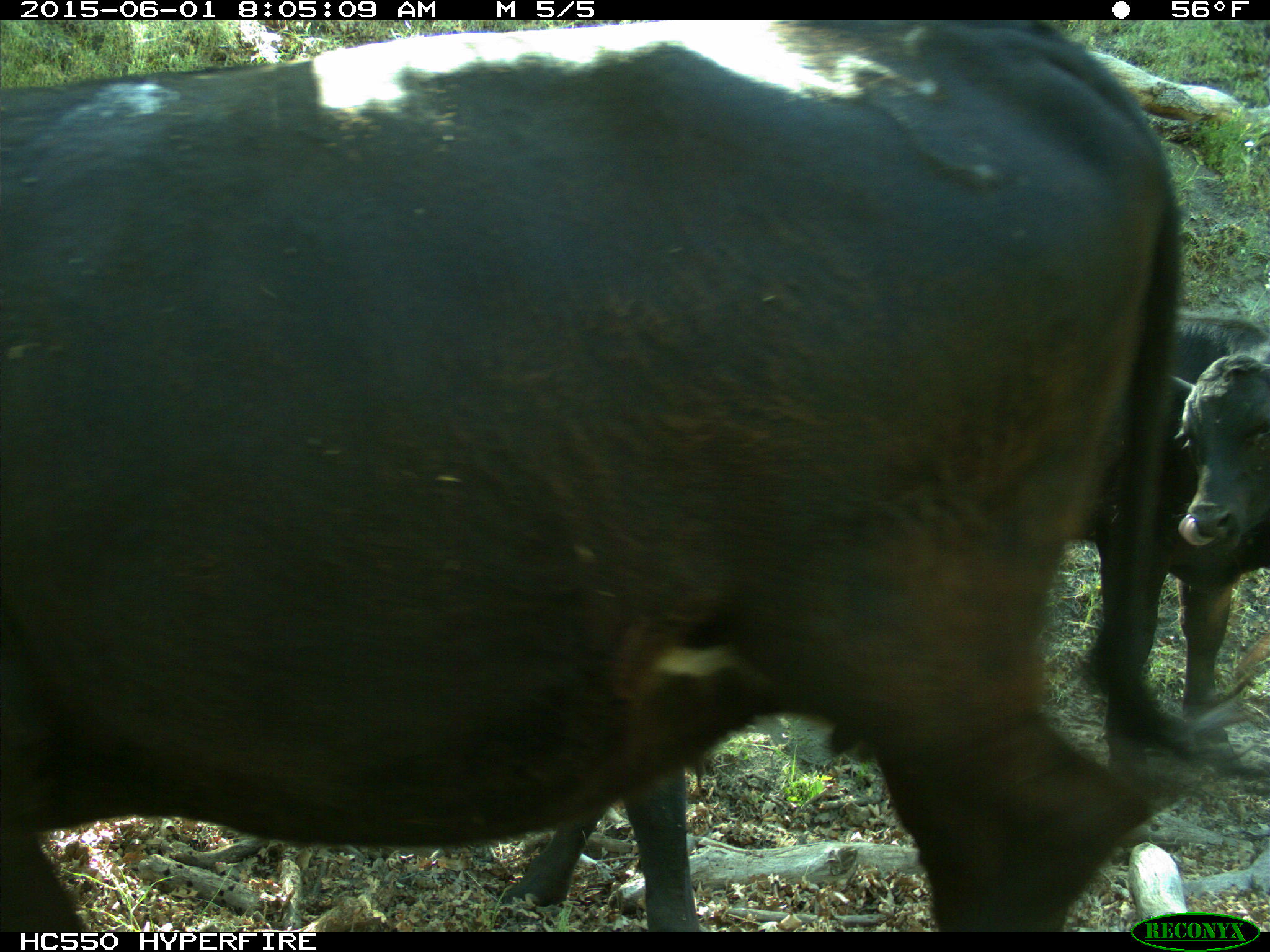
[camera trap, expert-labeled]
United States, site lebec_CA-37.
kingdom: Animalia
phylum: Chordata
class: Mammalia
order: Artiodactyla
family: Bovidae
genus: Bos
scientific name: Bos taurus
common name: domestic cow